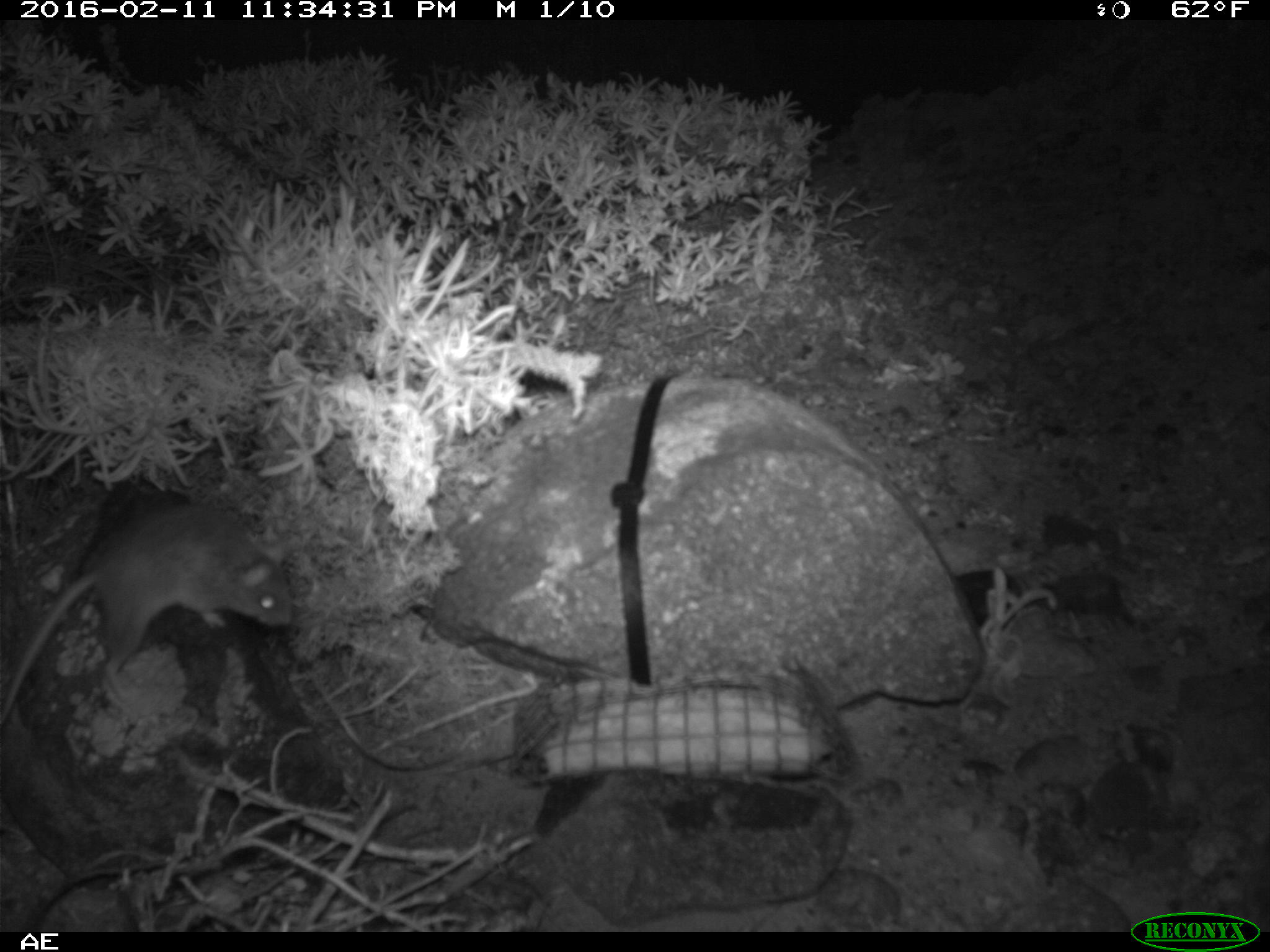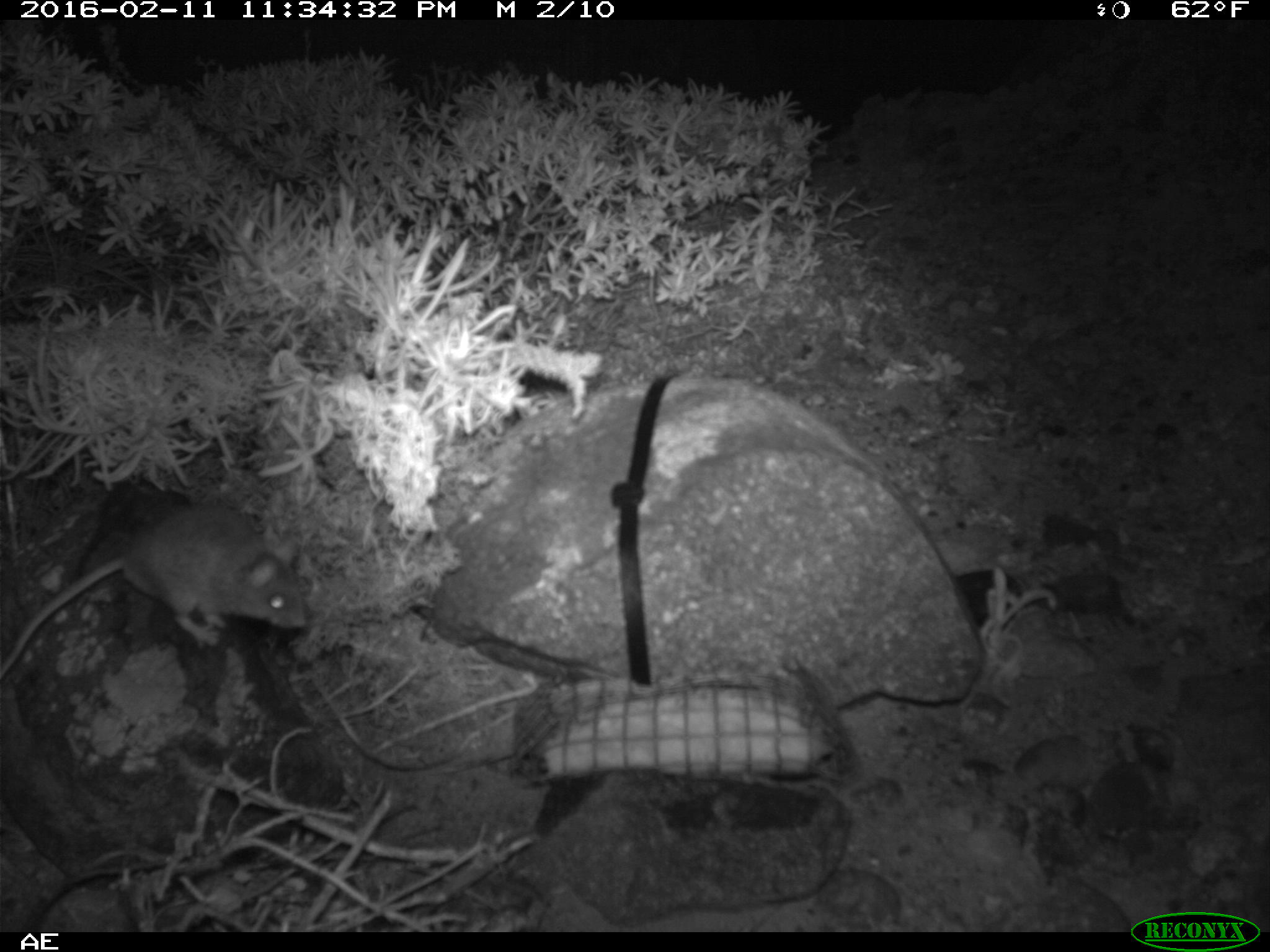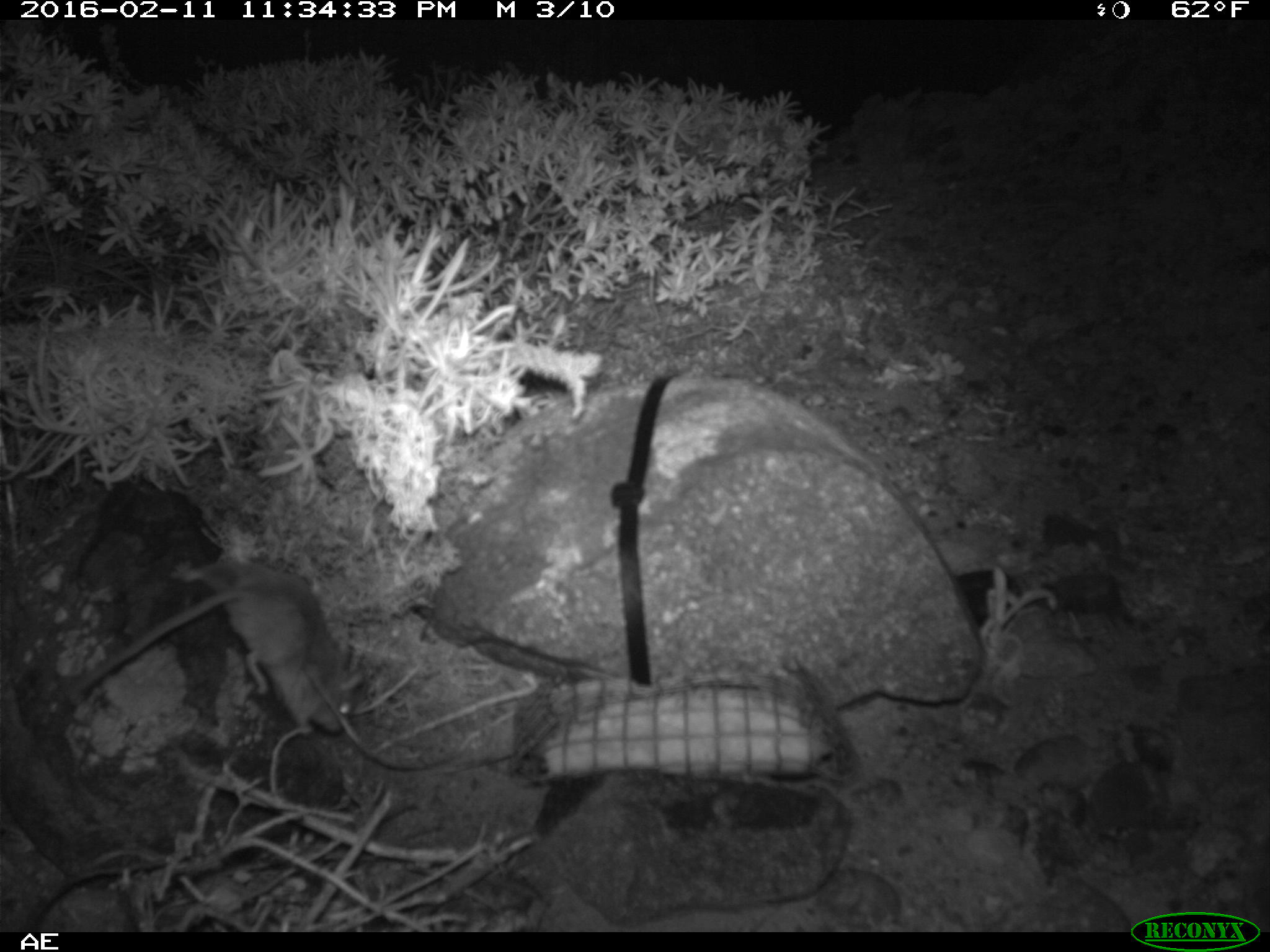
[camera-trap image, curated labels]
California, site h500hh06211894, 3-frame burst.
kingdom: Animalia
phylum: Chordata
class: Mammalia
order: Rodentia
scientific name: Rodentia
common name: rodent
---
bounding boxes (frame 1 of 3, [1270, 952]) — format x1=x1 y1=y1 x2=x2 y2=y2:
rodent: x1=0 y1=511 x2=293 y2=721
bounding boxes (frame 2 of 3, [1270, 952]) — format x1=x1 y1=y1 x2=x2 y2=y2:
rodent: x1=0 y1=496 x2=309 y2=676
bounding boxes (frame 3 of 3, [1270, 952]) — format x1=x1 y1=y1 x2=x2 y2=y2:
rodent: x1=73 y1=560 x2=365 y2=735